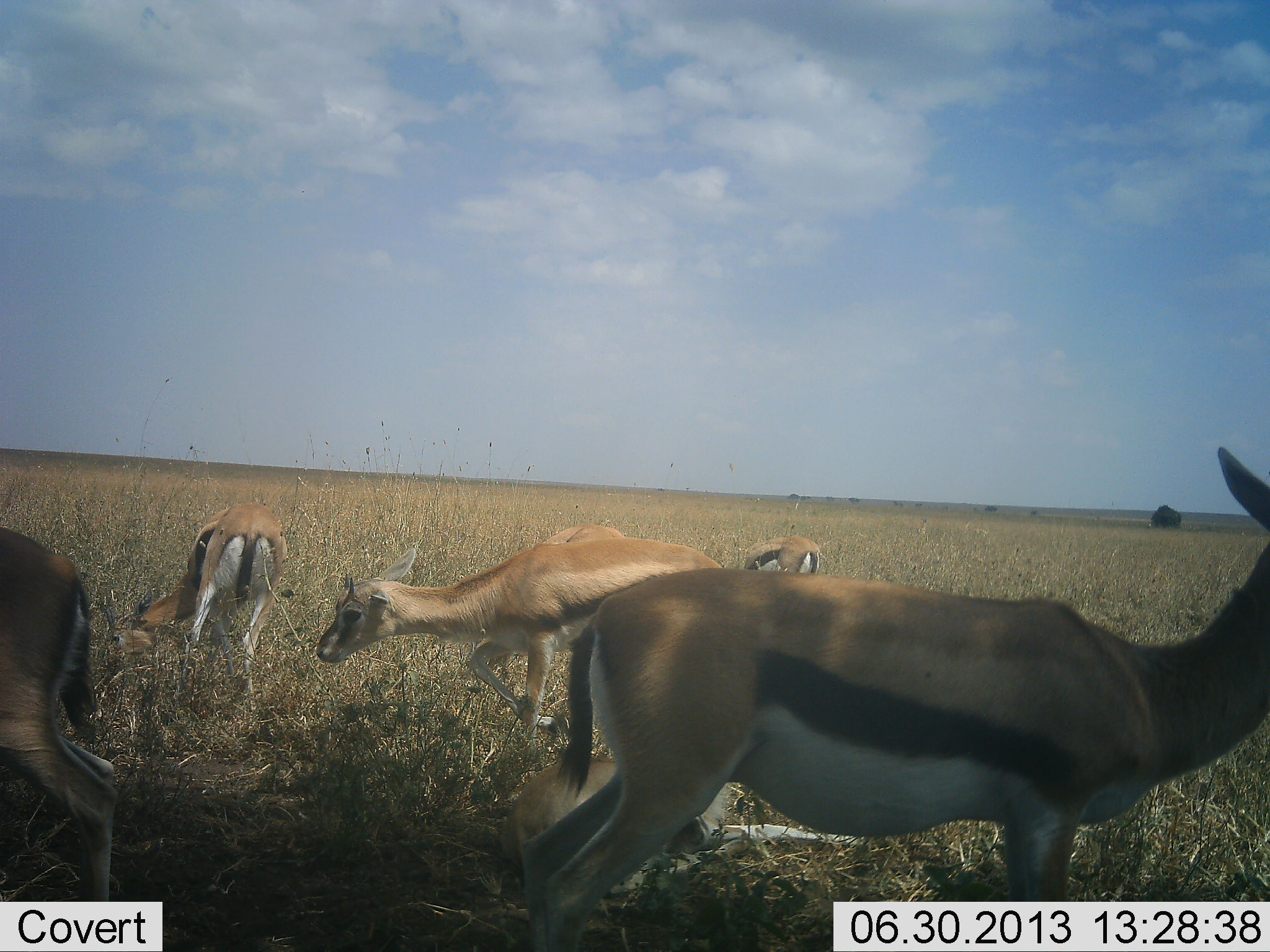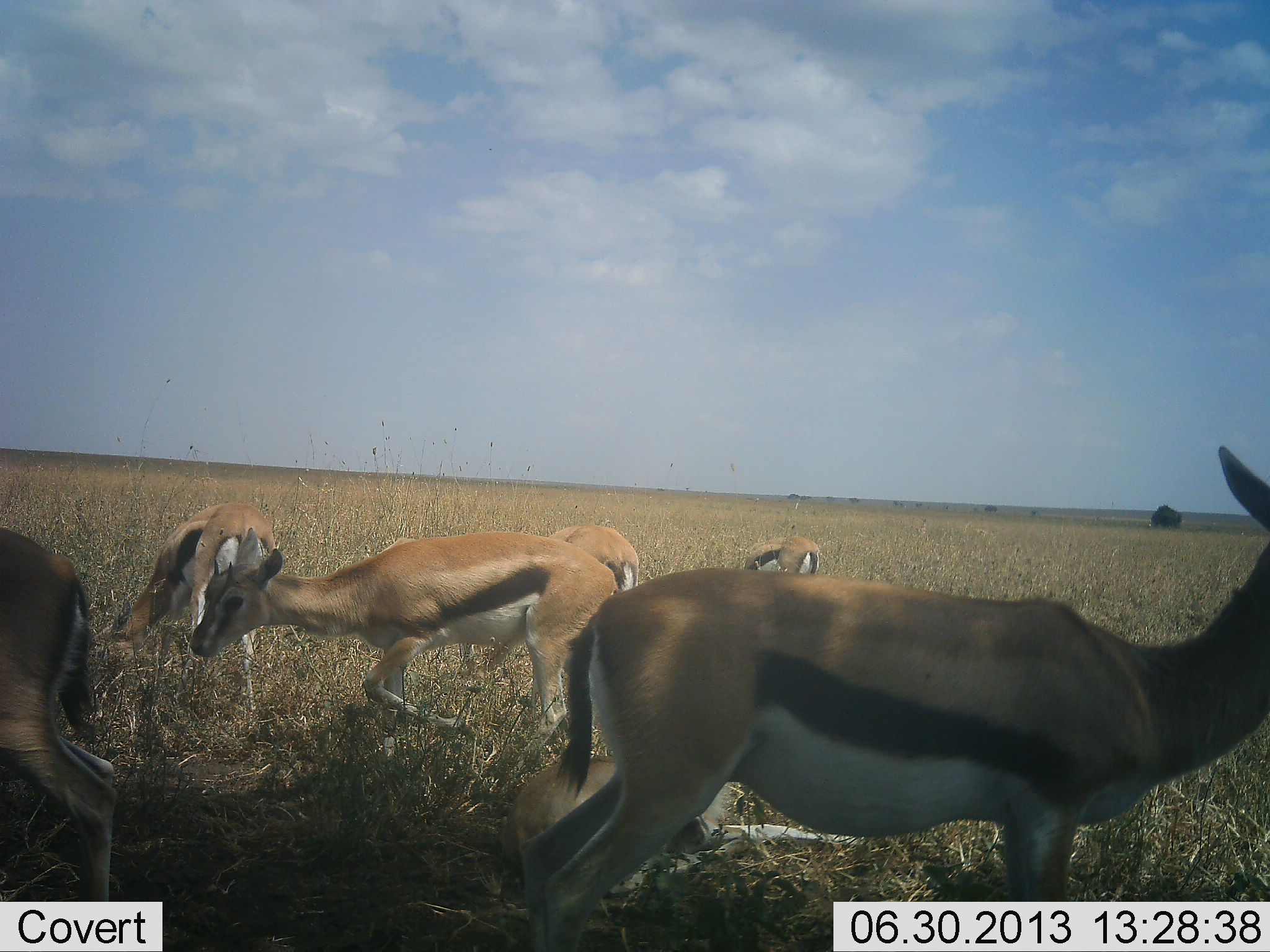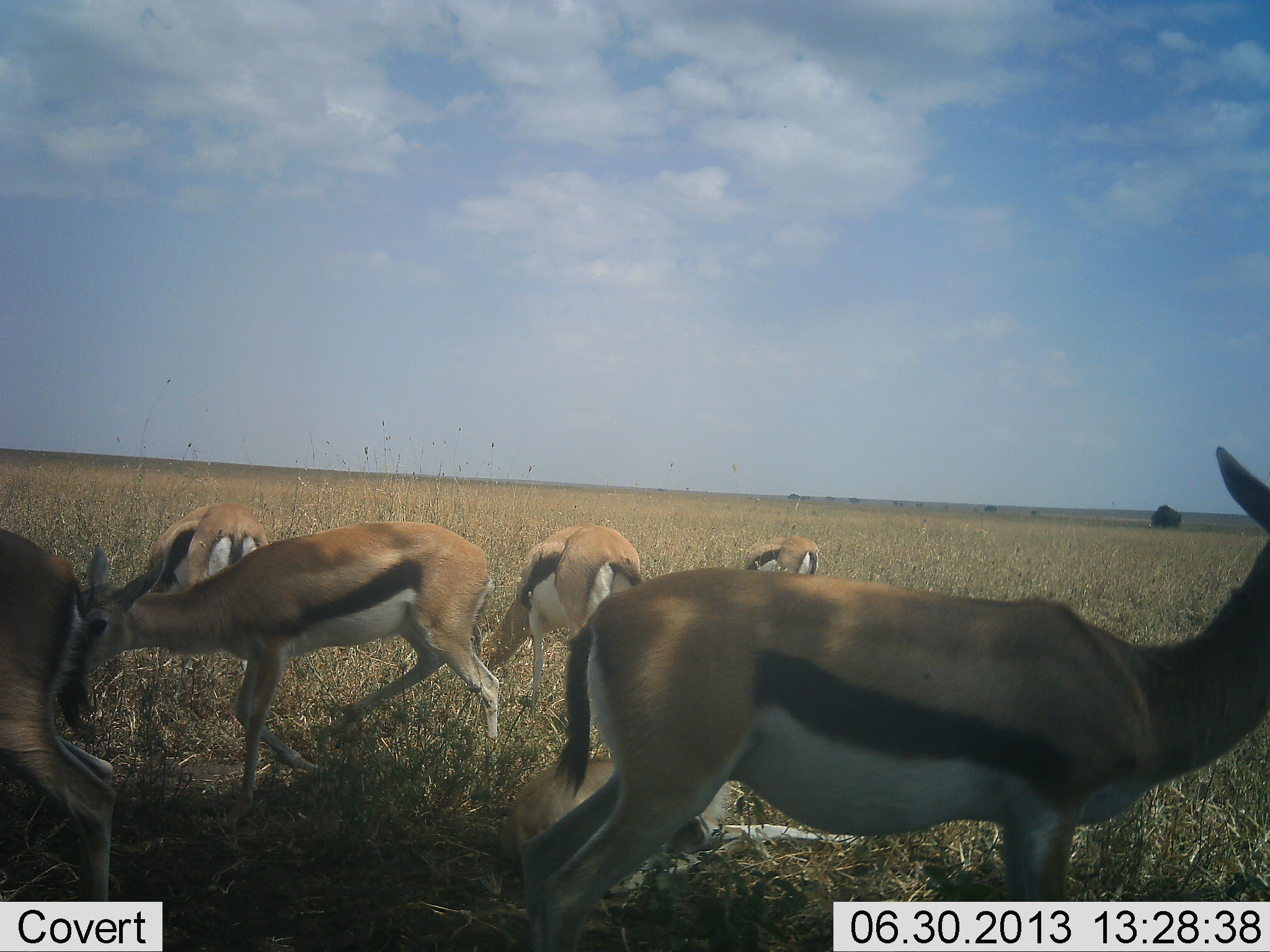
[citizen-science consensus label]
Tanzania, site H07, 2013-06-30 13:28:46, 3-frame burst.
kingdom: Animalia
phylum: Chordata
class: Mammalia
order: Artiodactyla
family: Bovidae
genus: Eudorcas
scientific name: Eudorcas thomsonii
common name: thomson's gazelle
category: gazellethomsons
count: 6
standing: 84%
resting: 23%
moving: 71%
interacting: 6%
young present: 3%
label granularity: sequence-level